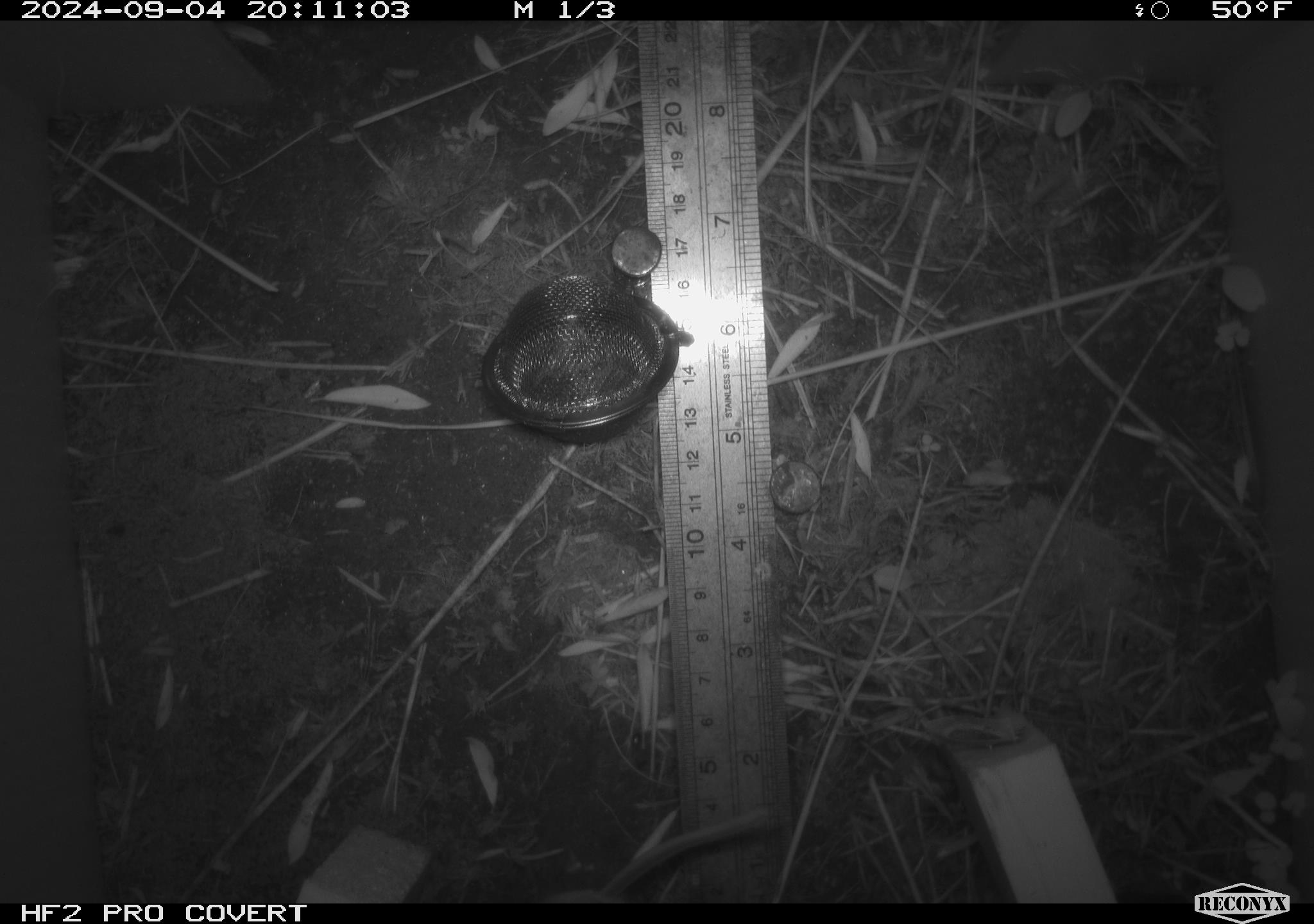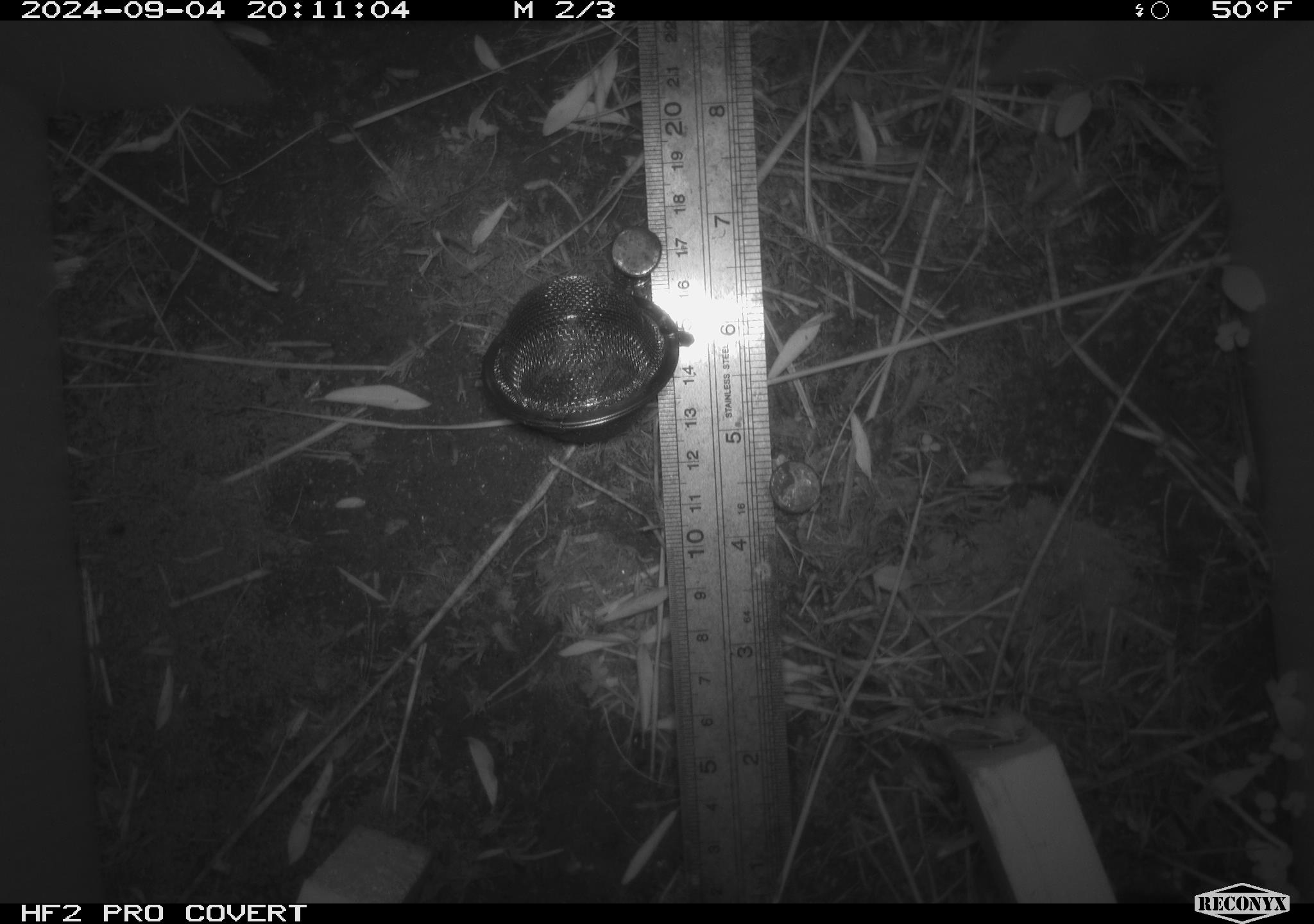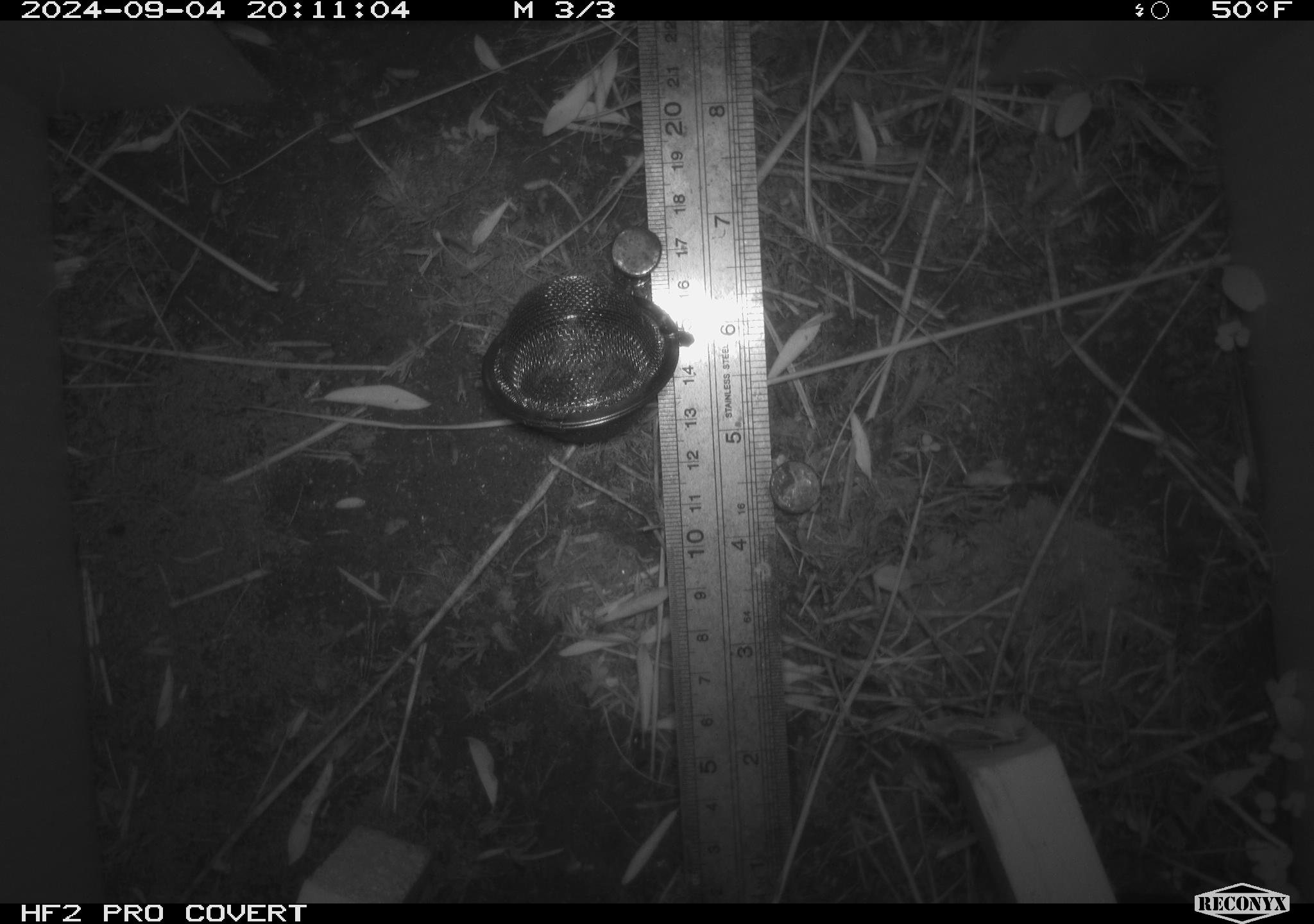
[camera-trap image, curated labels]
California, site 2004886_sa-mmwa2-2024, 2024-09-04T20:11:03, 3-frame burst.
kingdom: Animalia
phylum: Chordata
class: Mammalia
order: Rodentia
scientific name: Rodentia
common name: mouse species